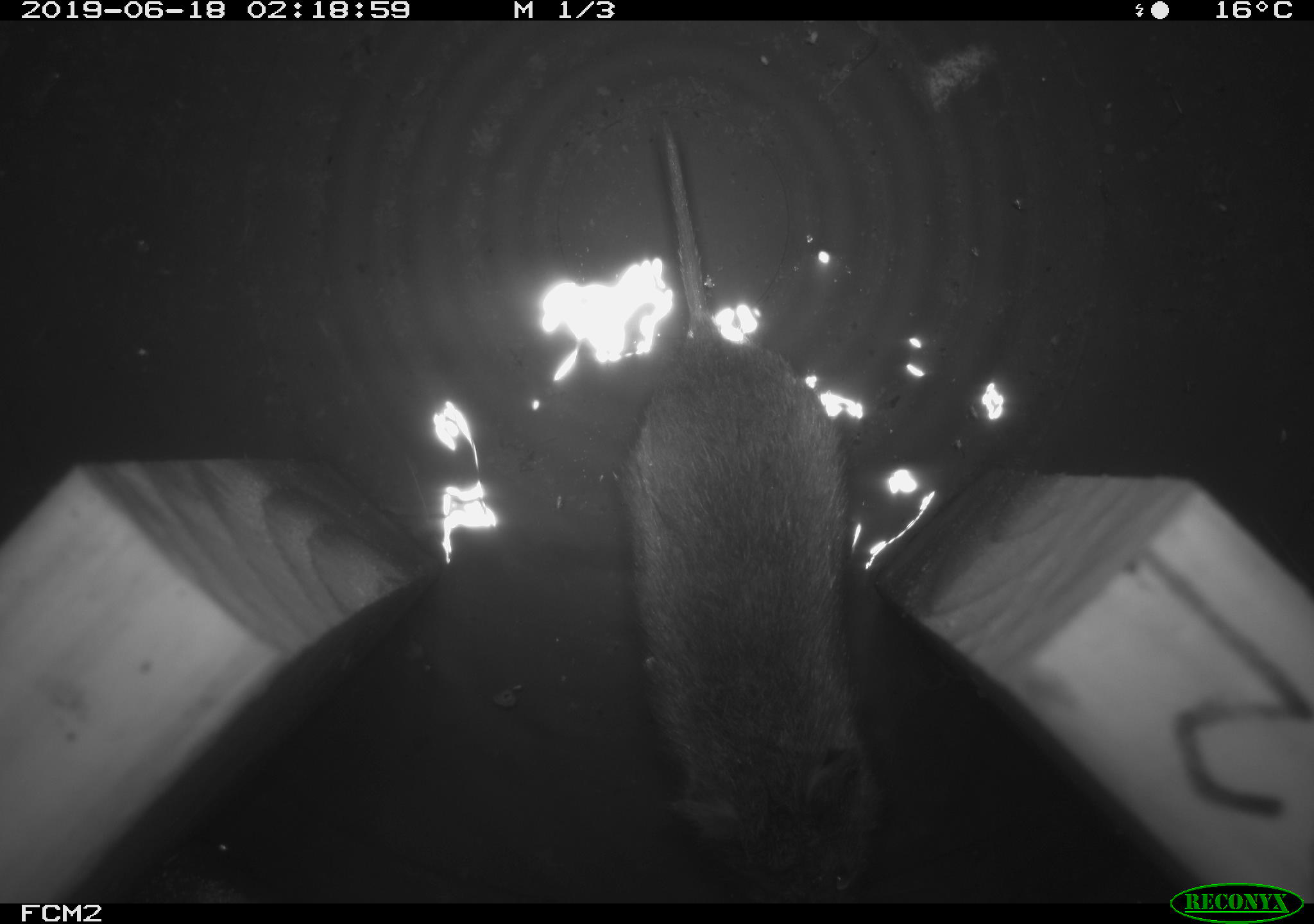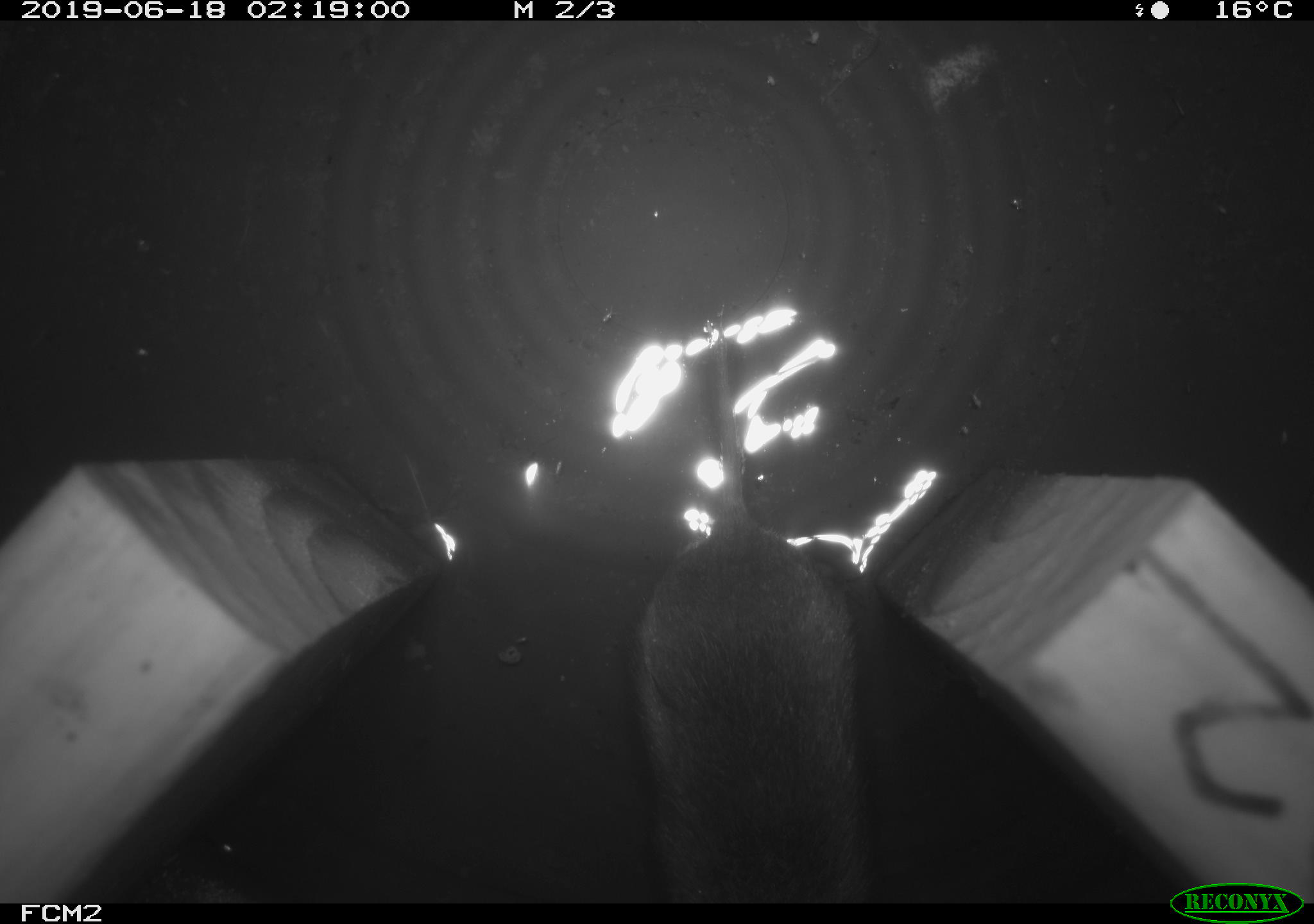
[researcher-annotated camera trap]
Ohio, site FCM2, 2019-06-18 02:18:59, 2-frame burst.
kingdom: Animalia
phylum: Chordata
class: Mammalia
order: Rodentia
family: Cricetidae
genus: Microtus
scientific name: Microtus pennsylvanicus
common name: meadow vole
Meadow vole (Microtus pennsylvanicus).